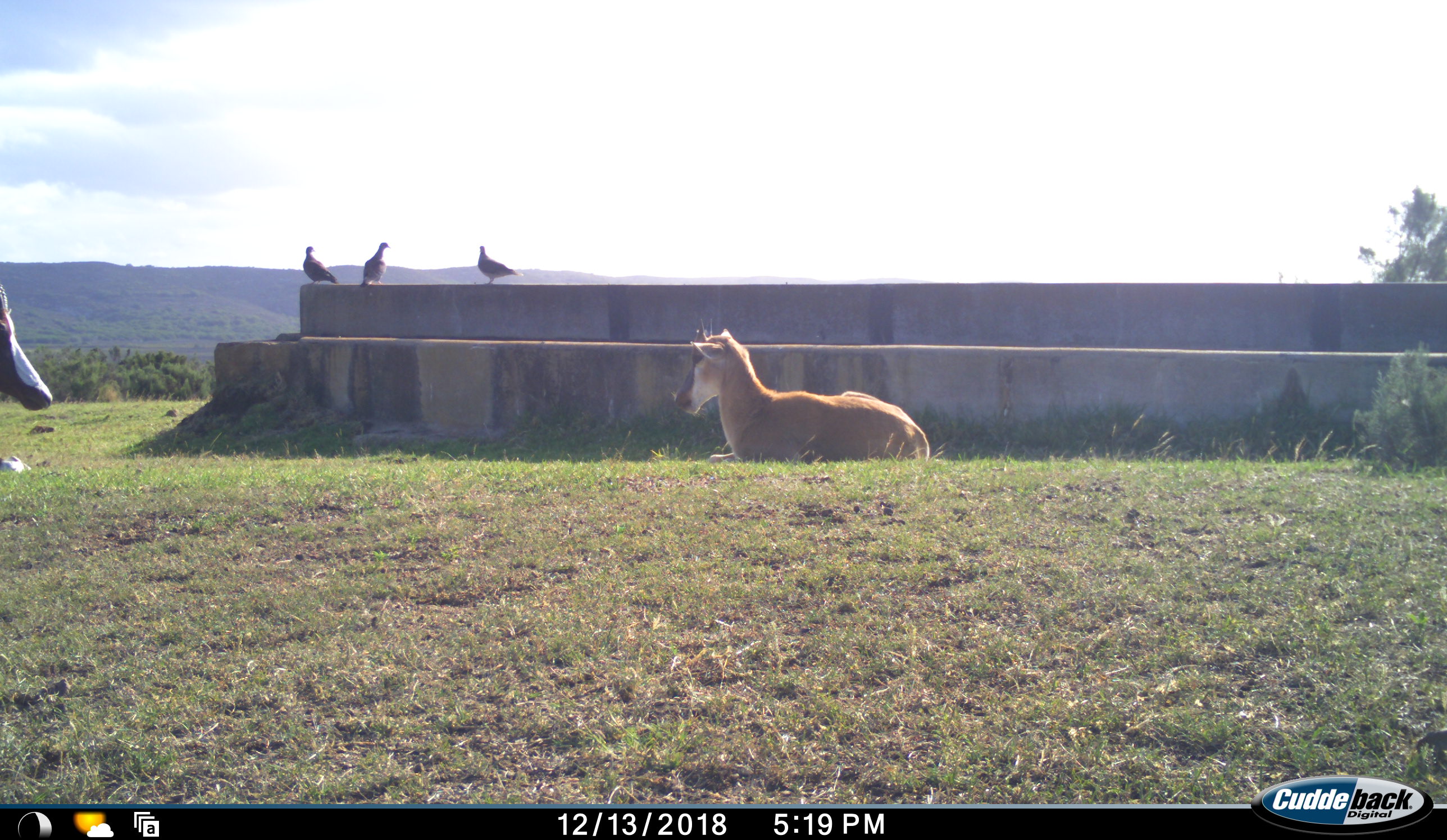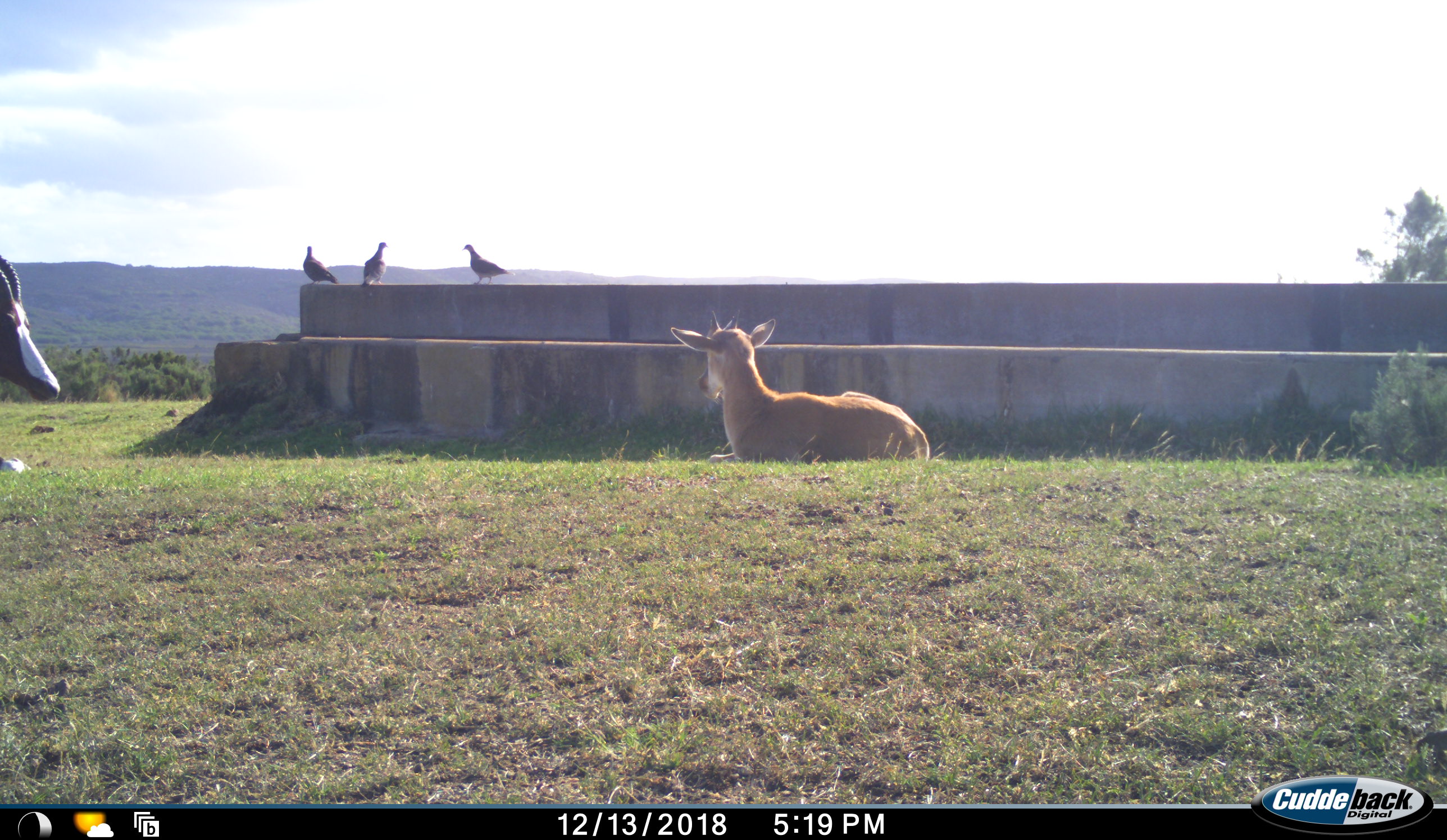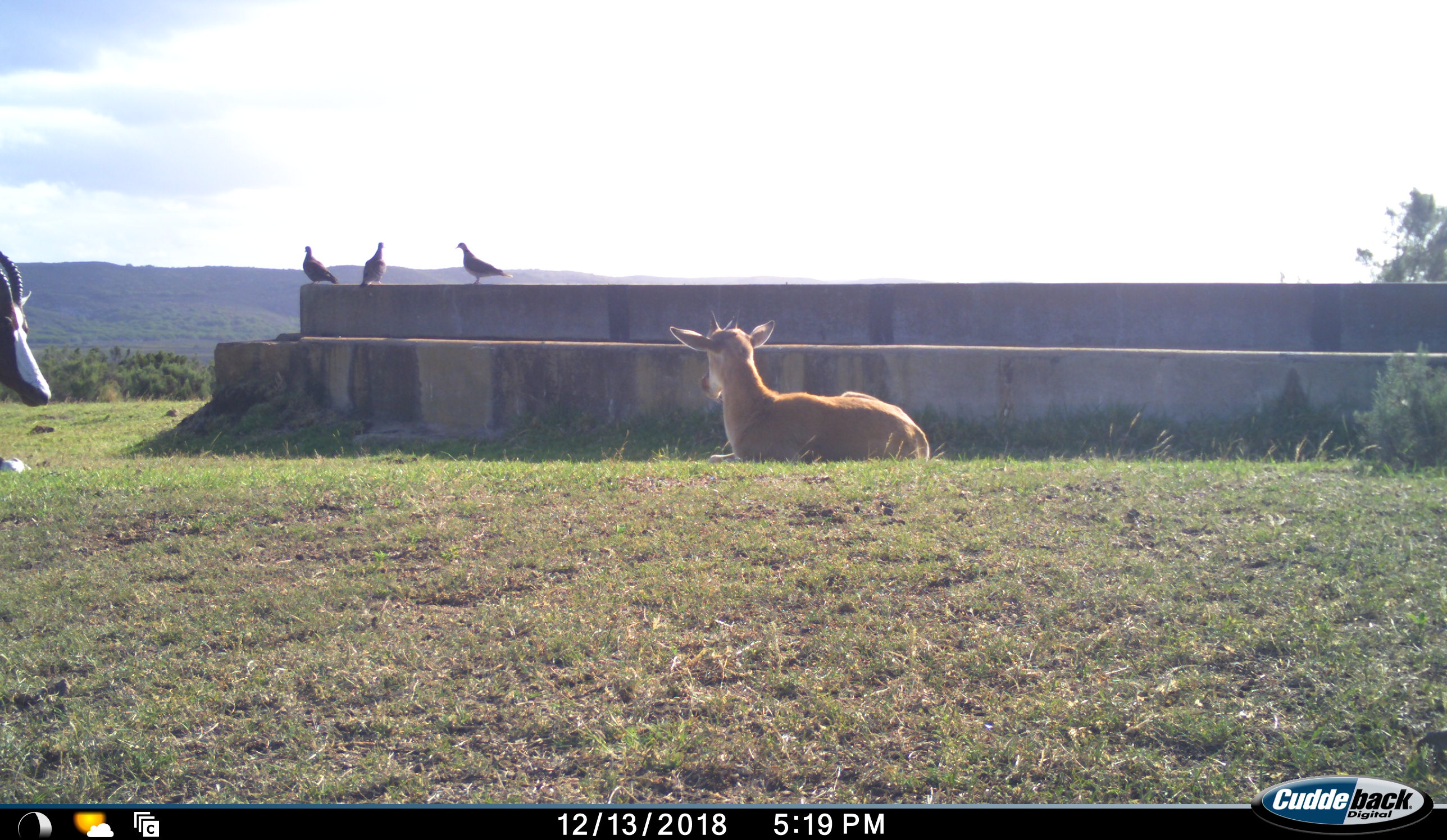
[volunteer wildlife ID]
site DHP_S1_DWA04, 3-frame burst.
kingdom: Animalia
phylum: Chordata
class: Aves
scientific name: Aves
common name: bird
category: birdother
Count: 3.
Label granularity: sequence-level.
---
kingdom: Animalia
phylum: Chordata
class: Mammalia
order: Artiodactyla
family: Bovidae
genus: Damaliscus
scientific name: Damaliscus pygargus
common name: bontebok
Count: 2.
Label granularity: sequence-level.